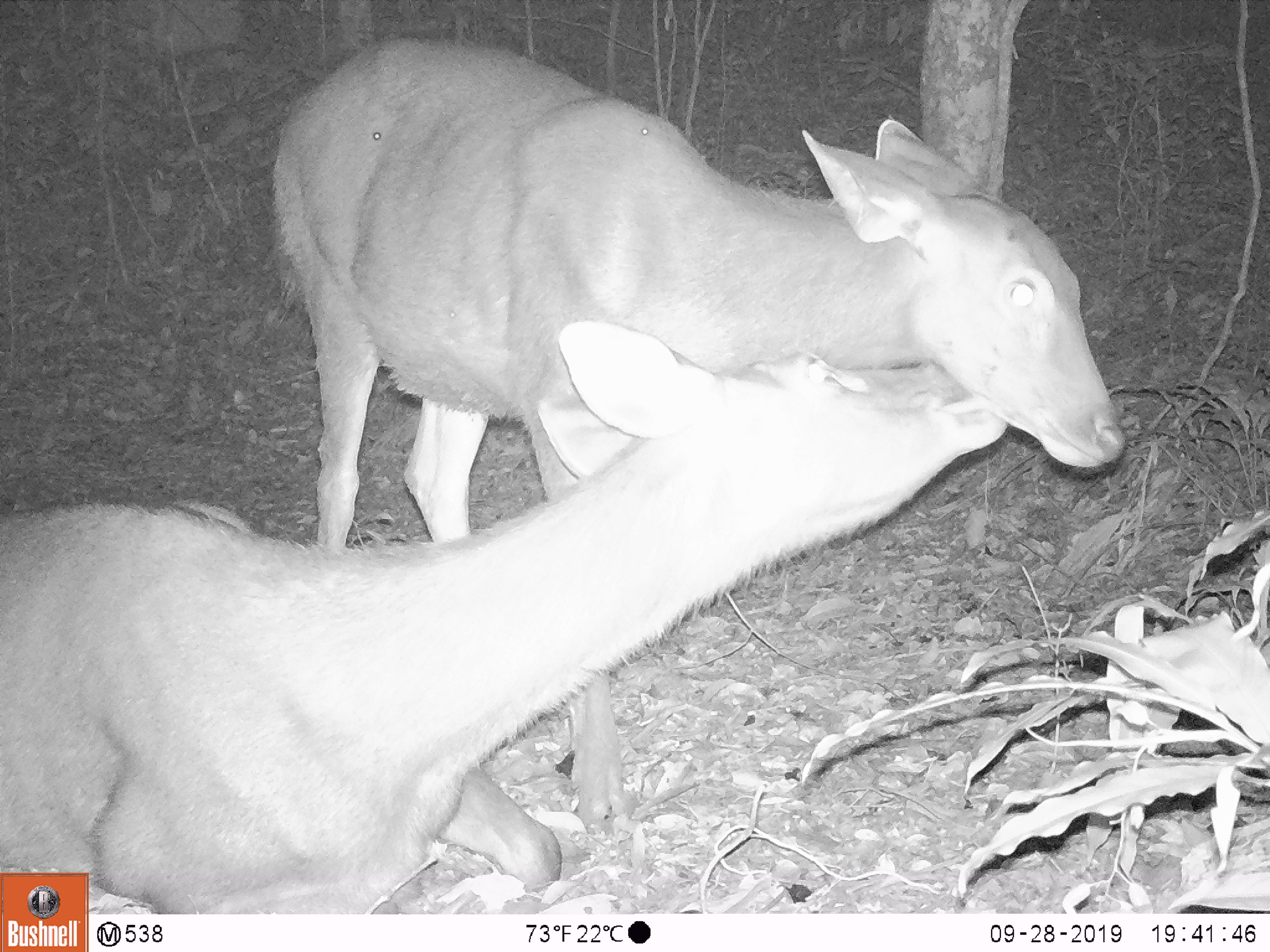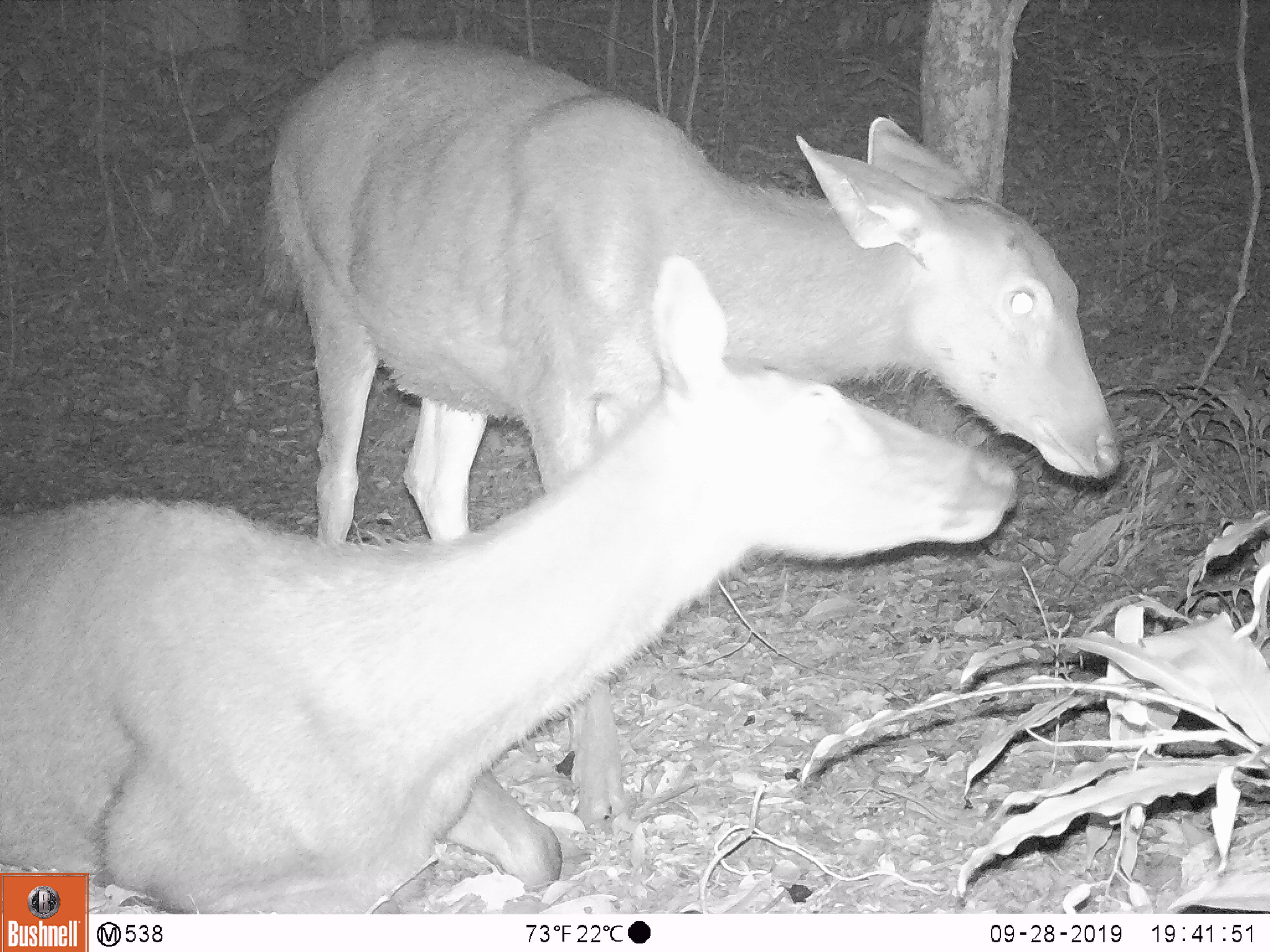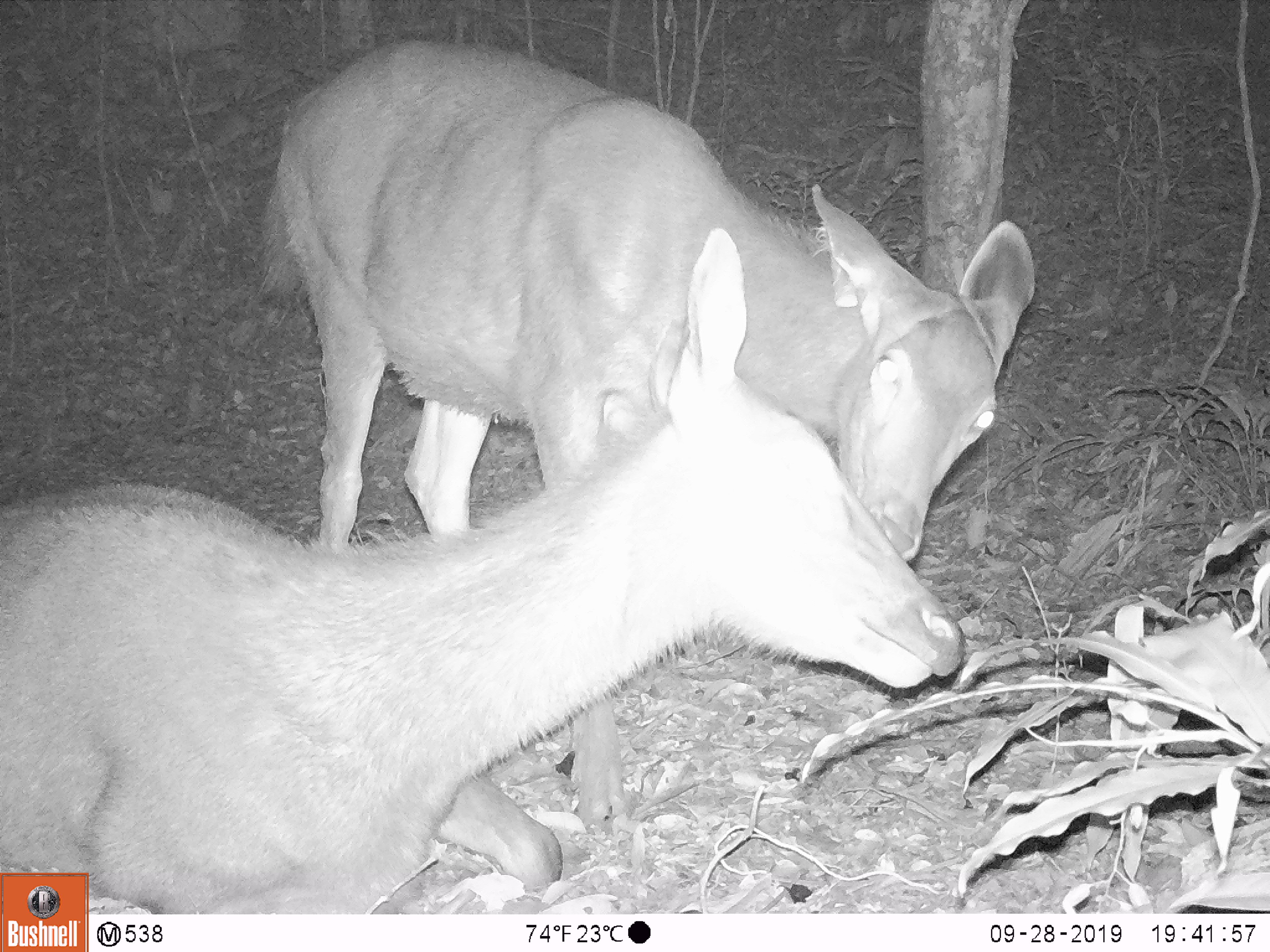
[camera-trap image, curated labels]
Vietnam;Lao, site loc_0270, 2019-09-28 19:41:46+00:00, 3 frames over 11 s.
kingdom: Animalia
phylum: Chordata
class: Mammalia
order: Artiodactyla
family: Cervidae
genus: Rusa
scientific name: Rusa unicolor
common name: sambar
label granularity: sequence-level